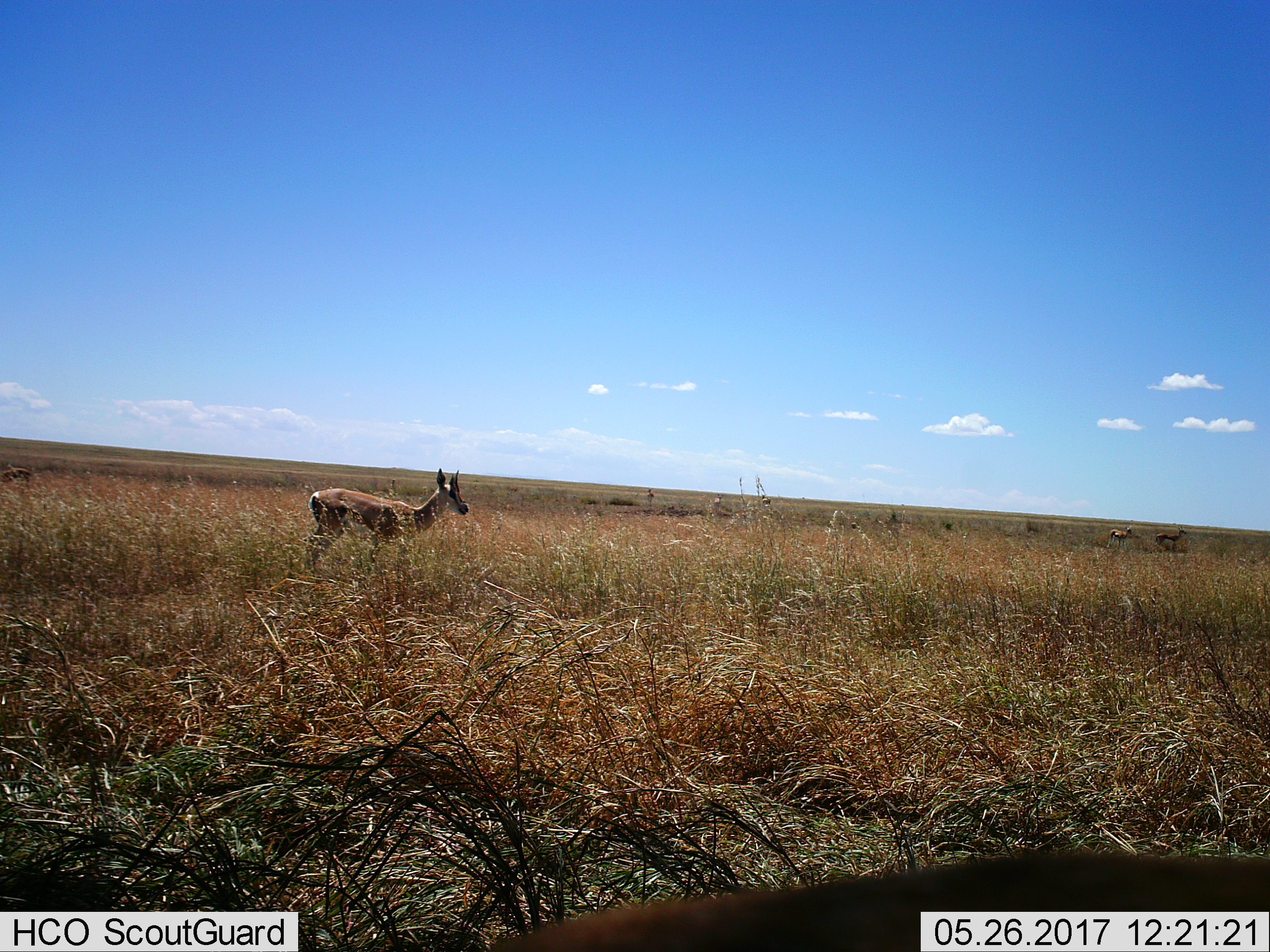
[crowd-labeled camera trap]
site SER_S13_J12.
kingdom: Animalia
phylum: Chordata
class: Mammalia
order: Artiodactyla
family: Bovidae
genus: Eudorcas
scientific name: Eudorcas thomsonii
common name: thomson's gazelle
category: gazellethomsons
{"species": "gazellethomsons (thomson's gazelle) (Eudorcas thomsonii)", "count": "3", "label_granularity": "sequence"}